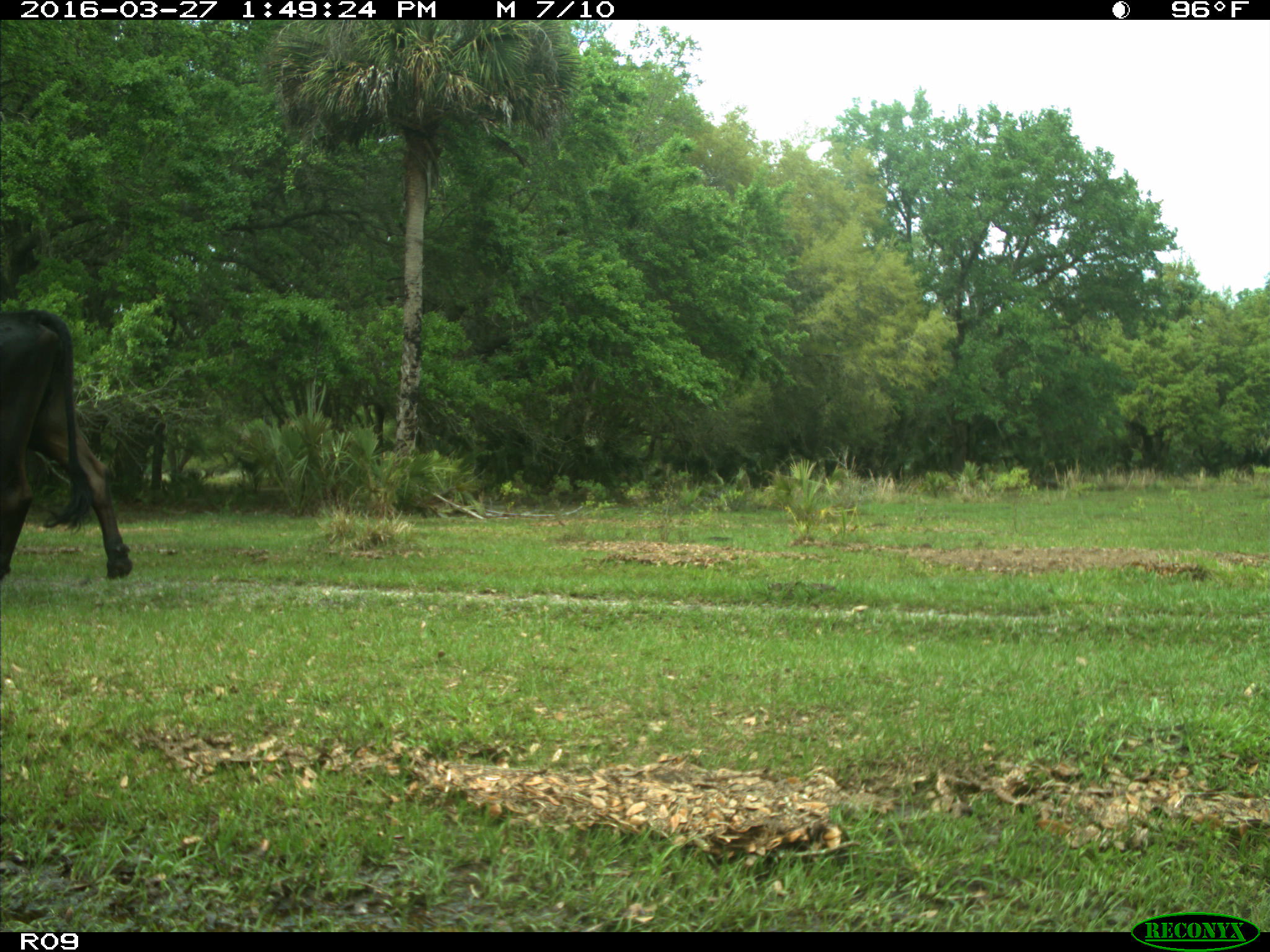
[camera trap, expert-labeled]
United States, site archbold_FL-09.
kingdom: Animalia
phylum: Chordata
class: Mammalia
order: Artiodactyla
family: Bovidae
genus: Bos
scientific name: Bos taurus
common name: domestic cow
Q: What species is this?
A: Bos taurus (domestic cow).